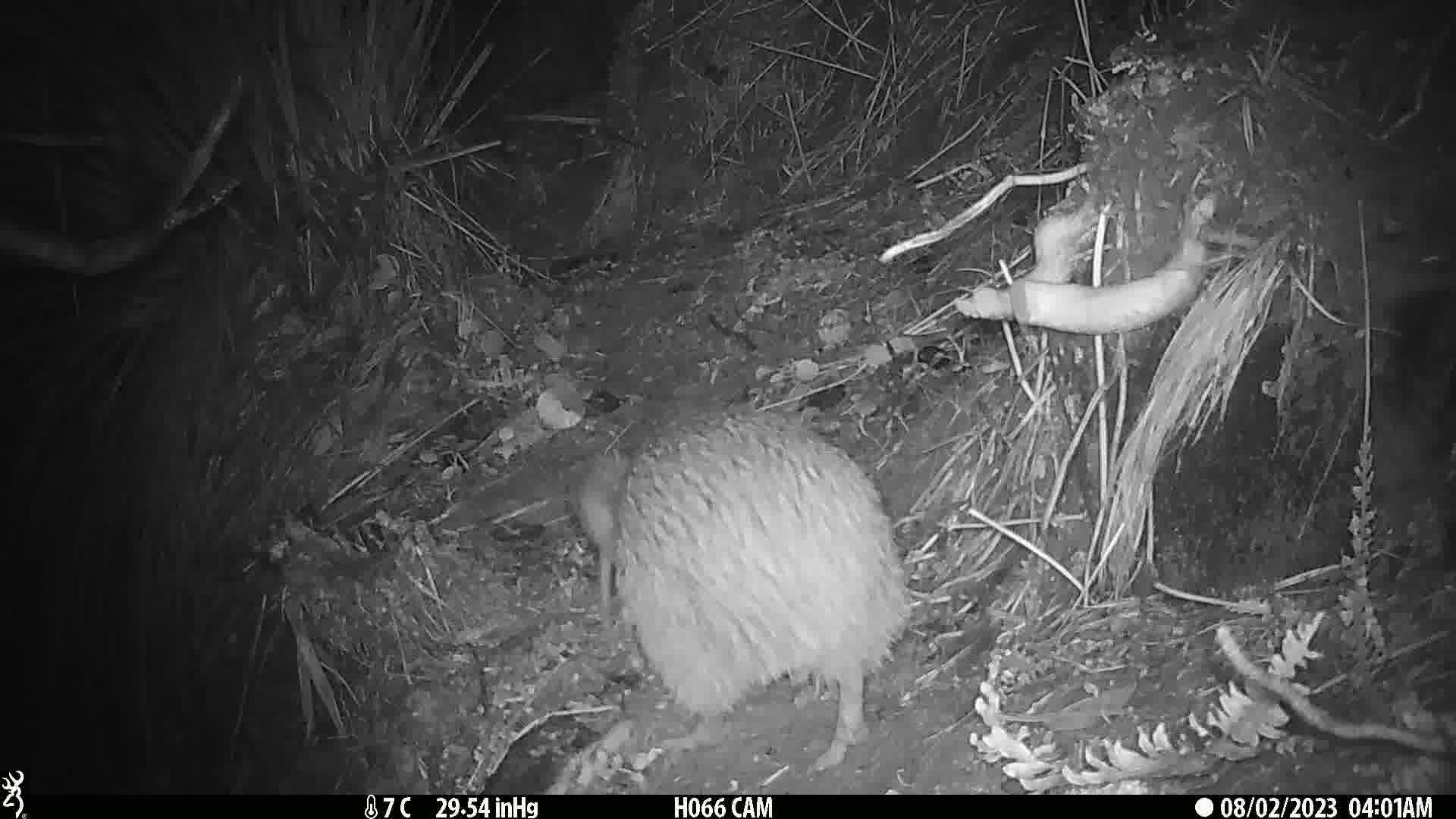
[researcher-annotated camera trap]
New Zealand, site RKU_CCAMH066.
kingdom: Animalia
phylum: Chordata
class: Aves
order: Apterygiformes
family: Apterygidae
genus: Apteryx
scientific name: Apteryx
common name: kiwi